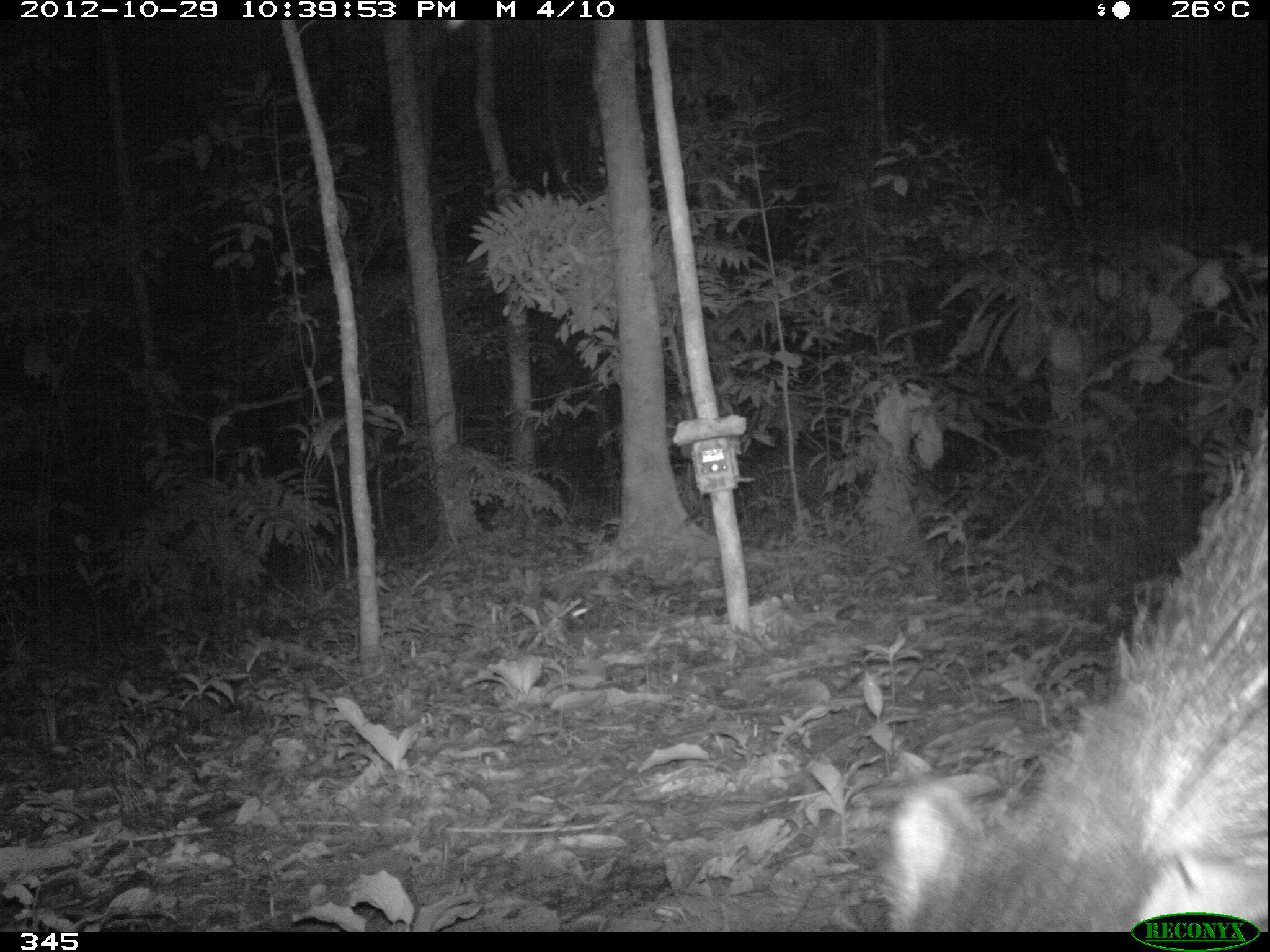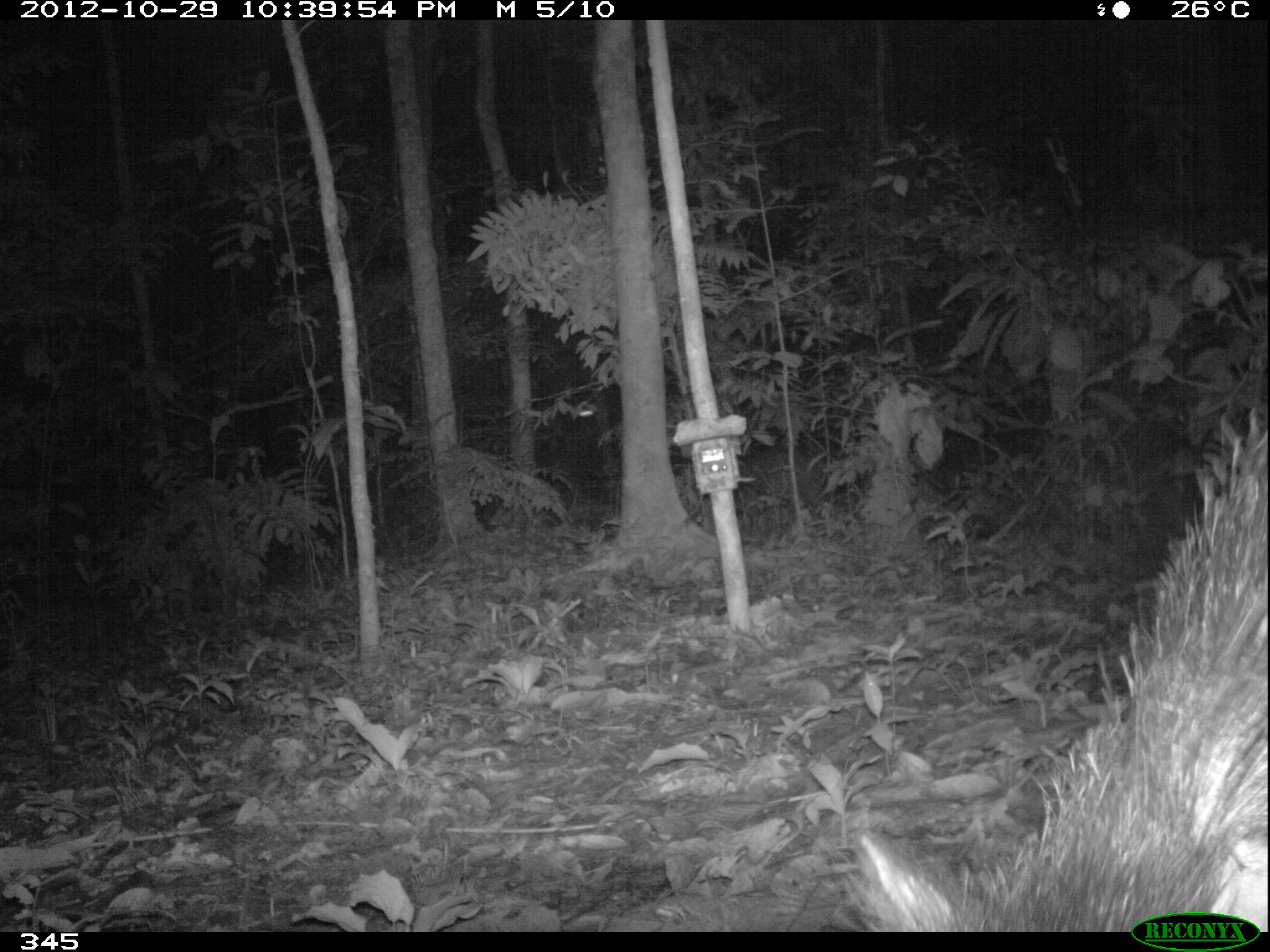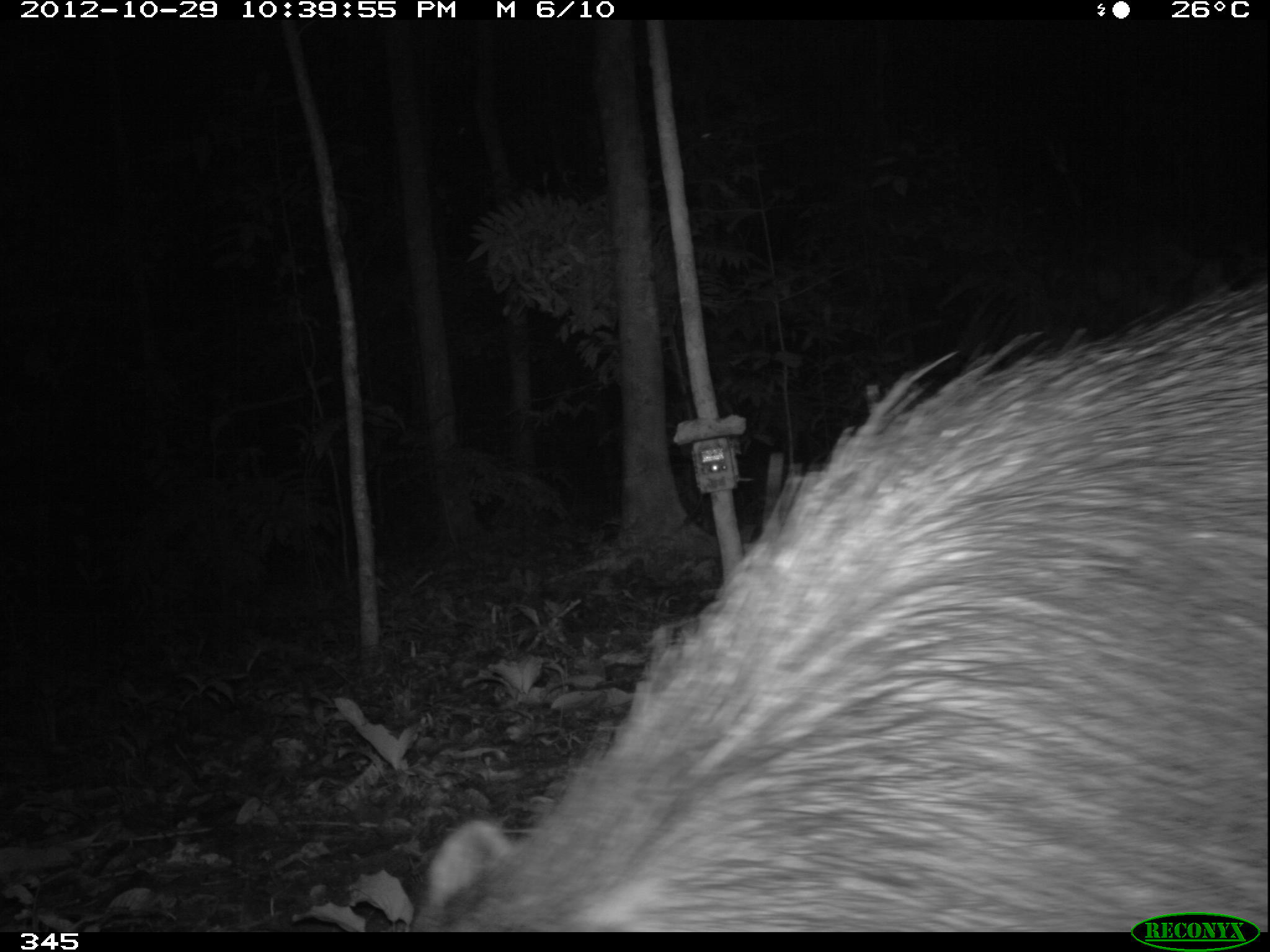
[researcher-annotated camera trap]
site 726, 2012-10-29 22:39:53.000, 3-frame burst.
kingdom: Animalia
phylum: Chordata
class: Mammalia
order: Artiodactyla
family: Tayassuidae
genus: Tayassu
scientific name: Tayassu pecari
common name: white-lipped peccary